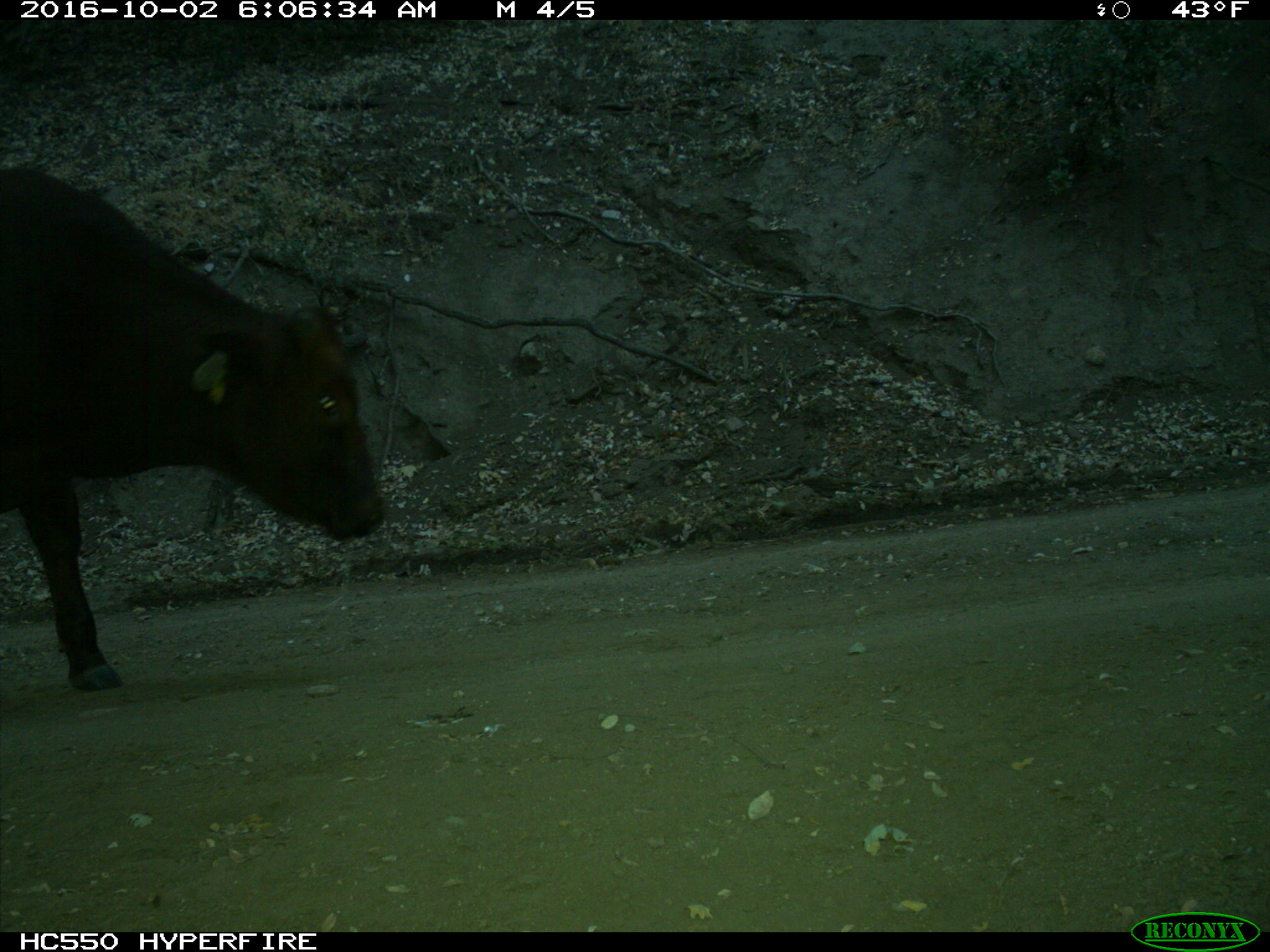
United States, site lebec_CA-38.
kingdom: Animalia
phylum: Chordata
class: Mammalia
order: Artiodactyla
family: Bovidae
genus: Bos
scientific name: Bos taurus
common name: domestic cow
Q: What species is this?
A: Bos taurus (domestic cow).